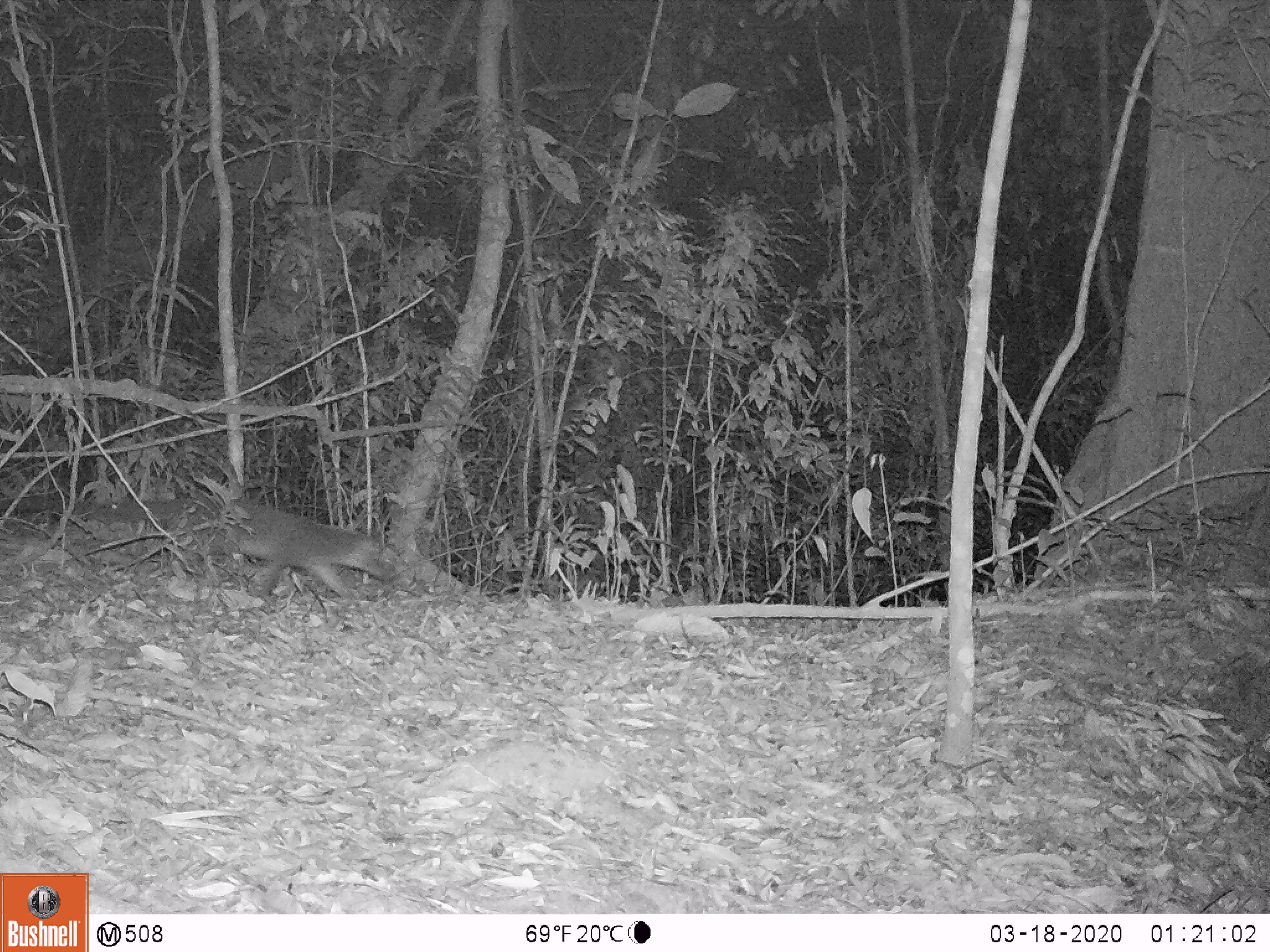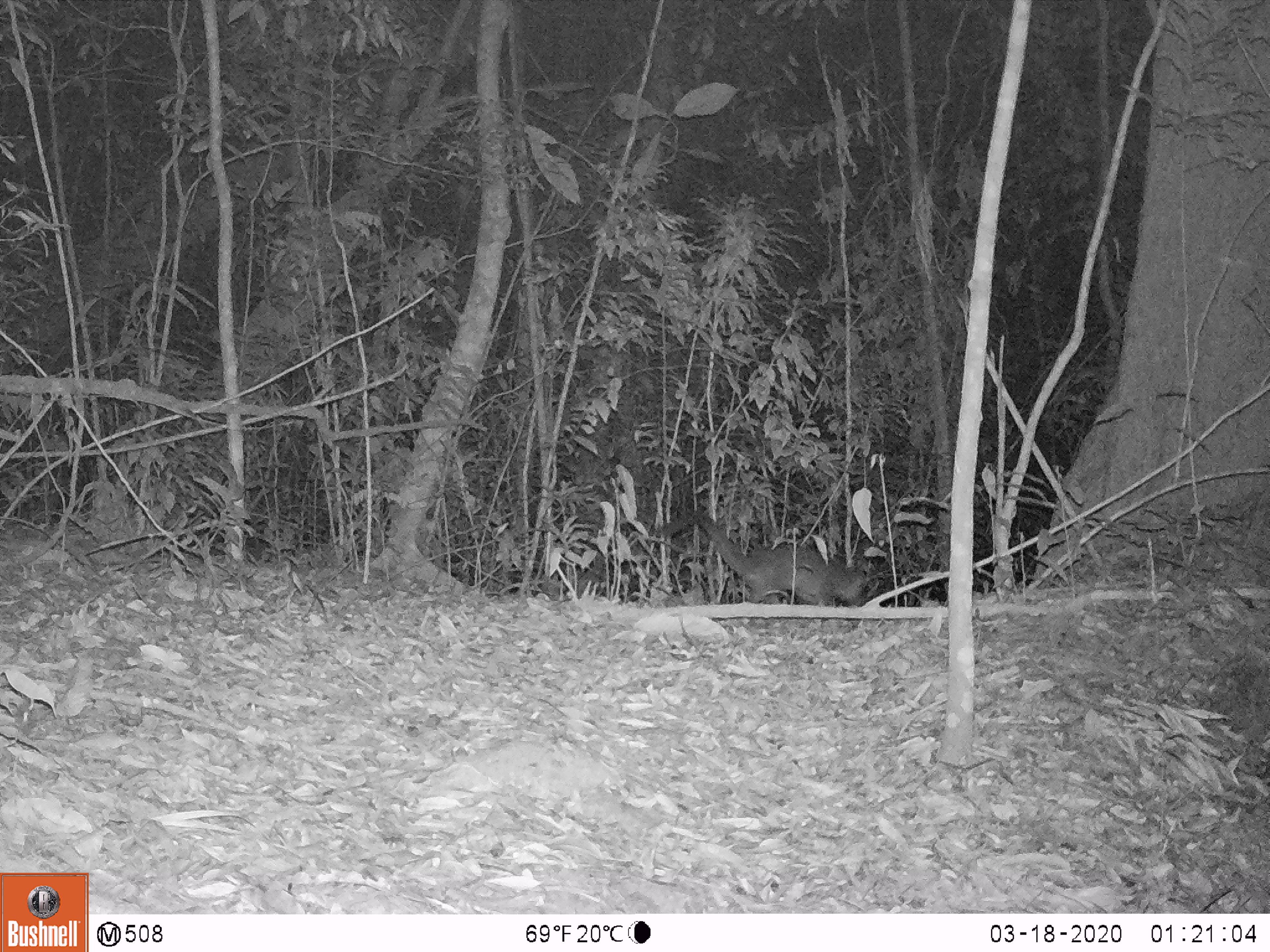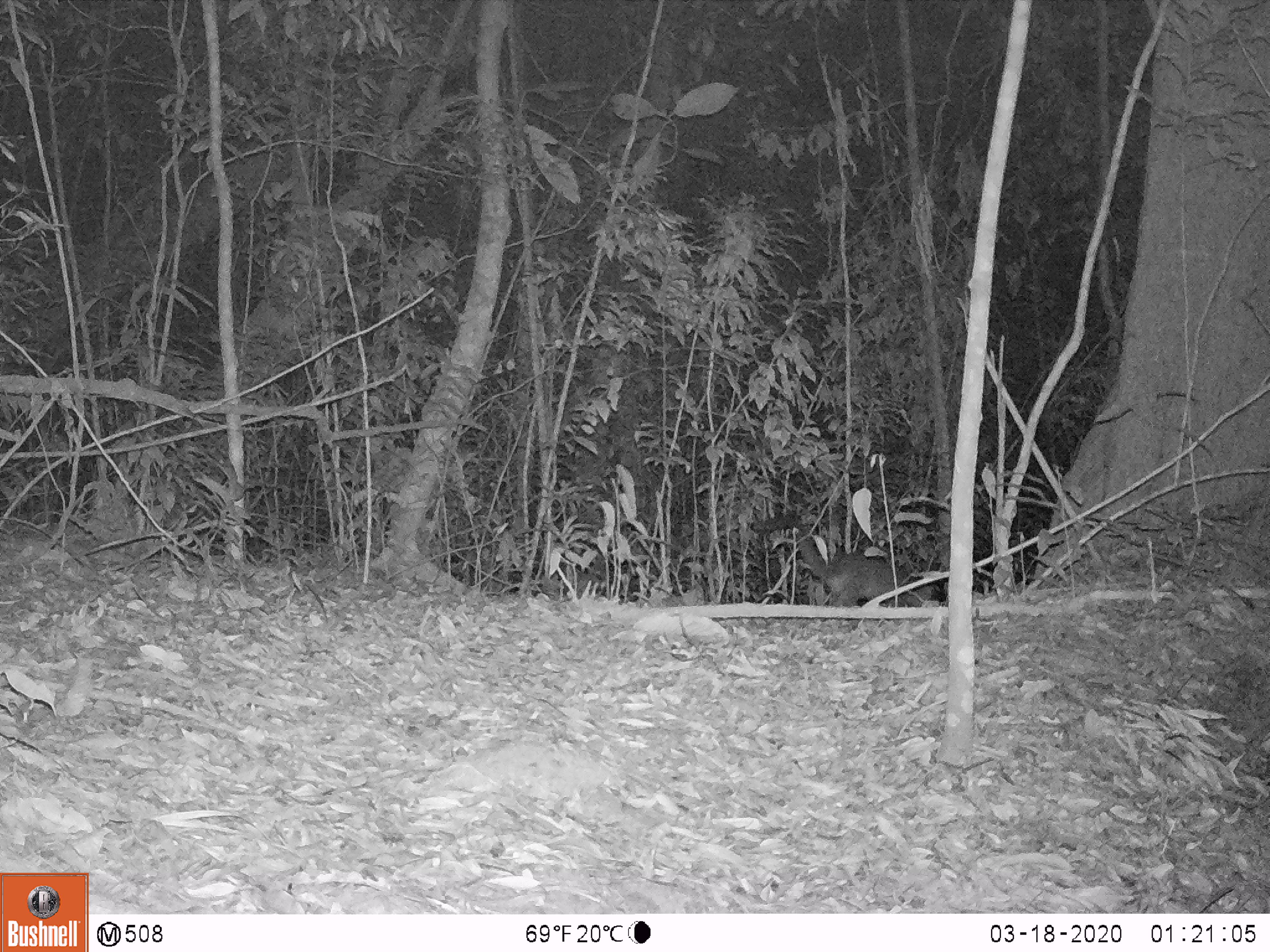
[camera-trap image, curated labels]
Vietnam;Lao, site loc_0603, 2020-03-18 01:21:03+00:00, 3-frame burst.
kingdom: Animalia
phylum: Chordata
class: Mammalia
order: Carnivora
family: Viverridae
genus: Paguma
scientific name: Paguma larvata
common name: masked palm civet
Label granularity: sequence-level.